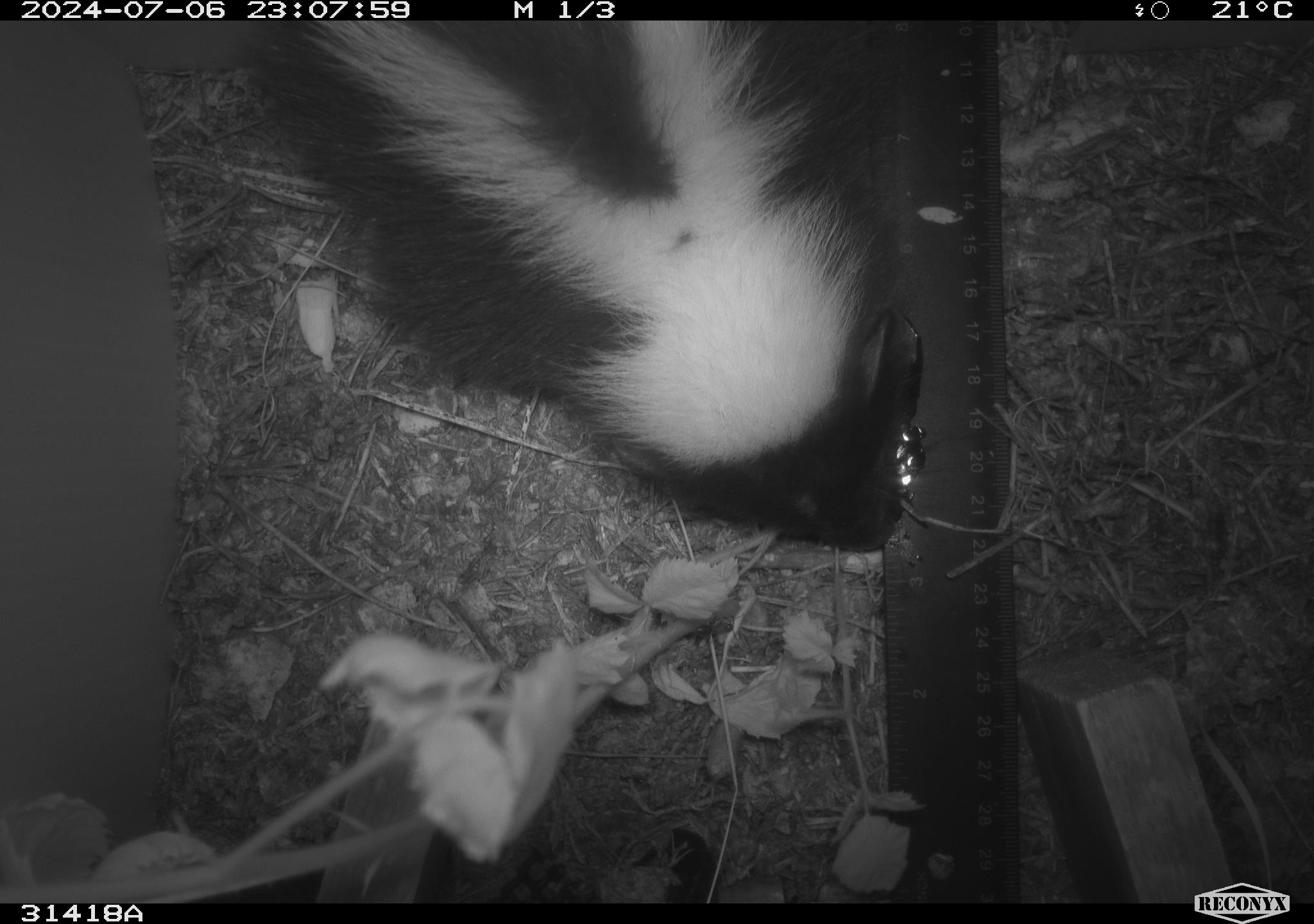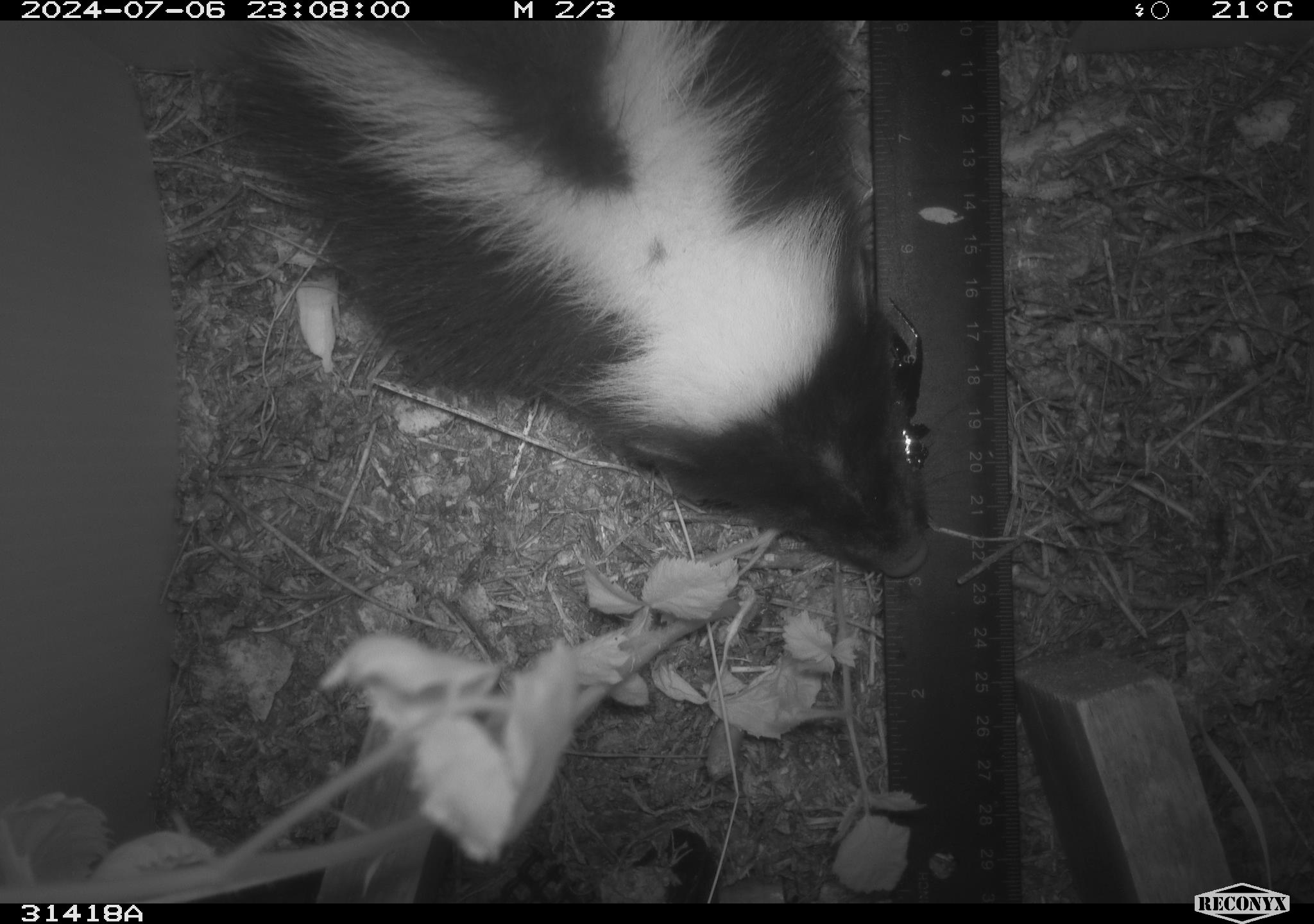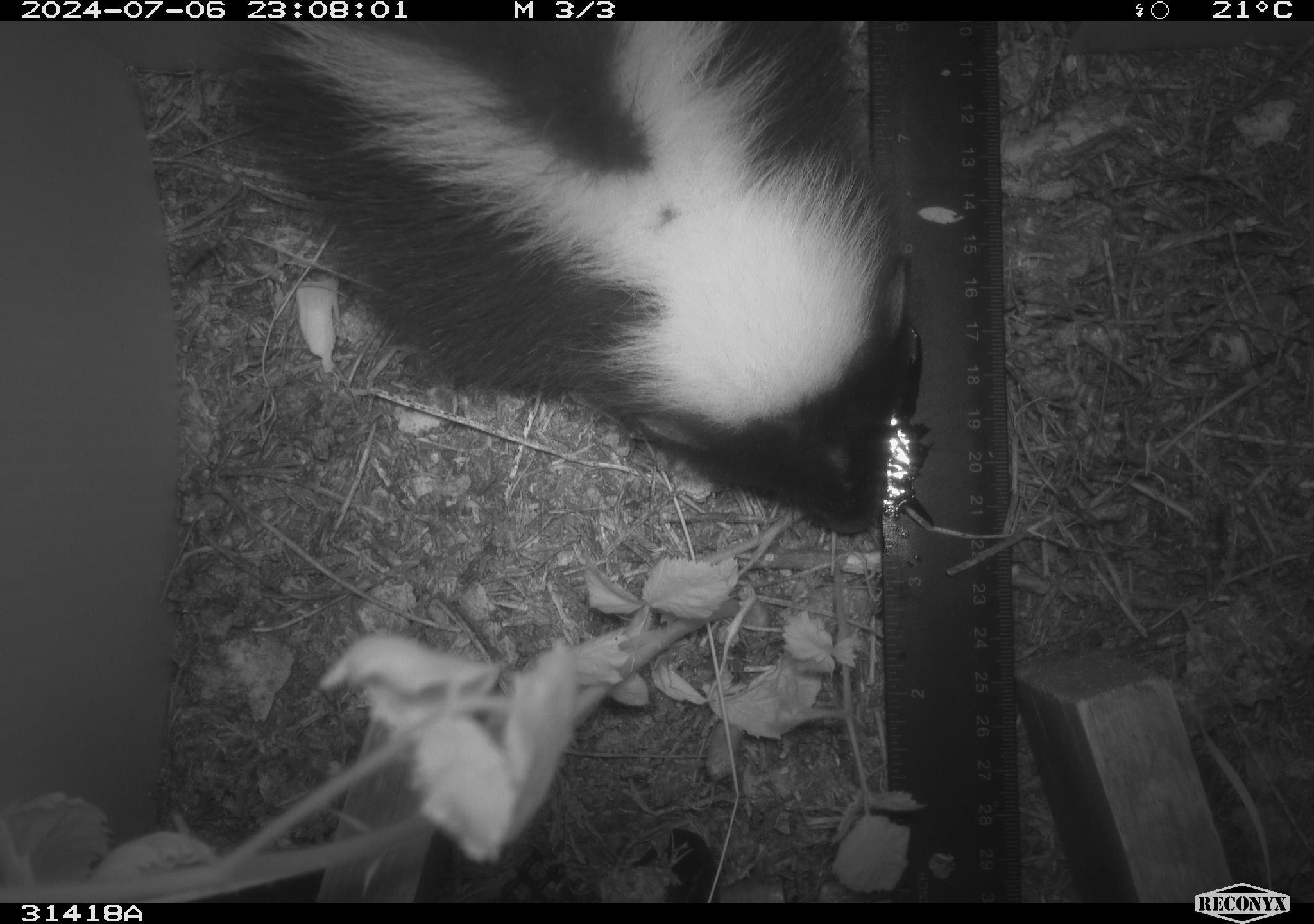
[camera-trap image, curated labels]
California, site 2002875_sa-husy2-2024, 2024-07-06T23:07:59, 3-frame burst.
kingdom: Animalia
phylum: Chordata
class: Mammalia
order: Carnivora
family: Mephitidae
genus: Mephitis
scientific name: Mephitis mephitis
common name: striped skunk